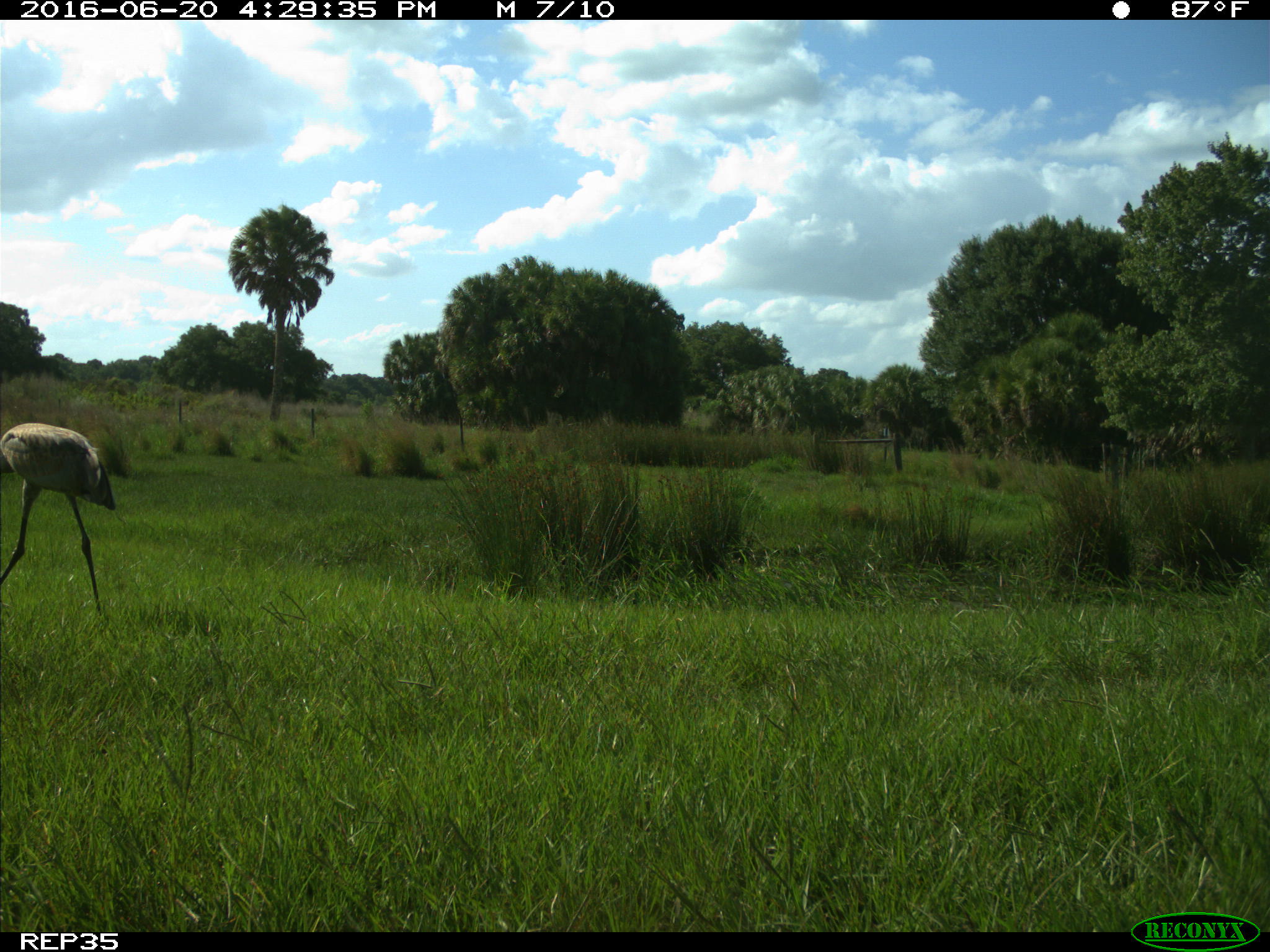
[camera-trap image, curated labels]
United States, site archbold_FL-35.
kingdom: Animalia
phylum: Chordata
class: Aves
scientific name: Aves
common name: birds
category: unidentified bird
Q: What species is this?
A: Unidentified bird (birds) (Aves).